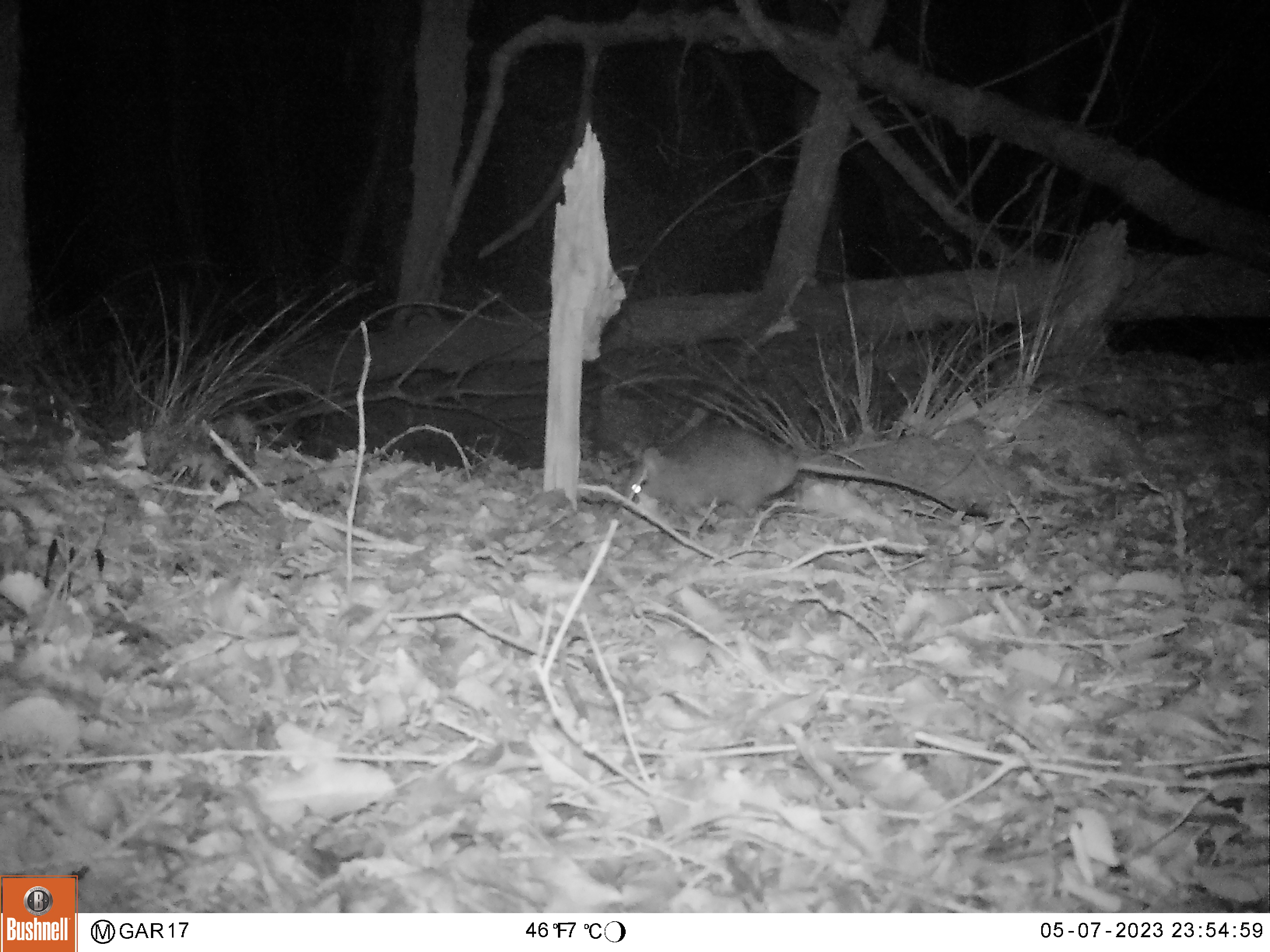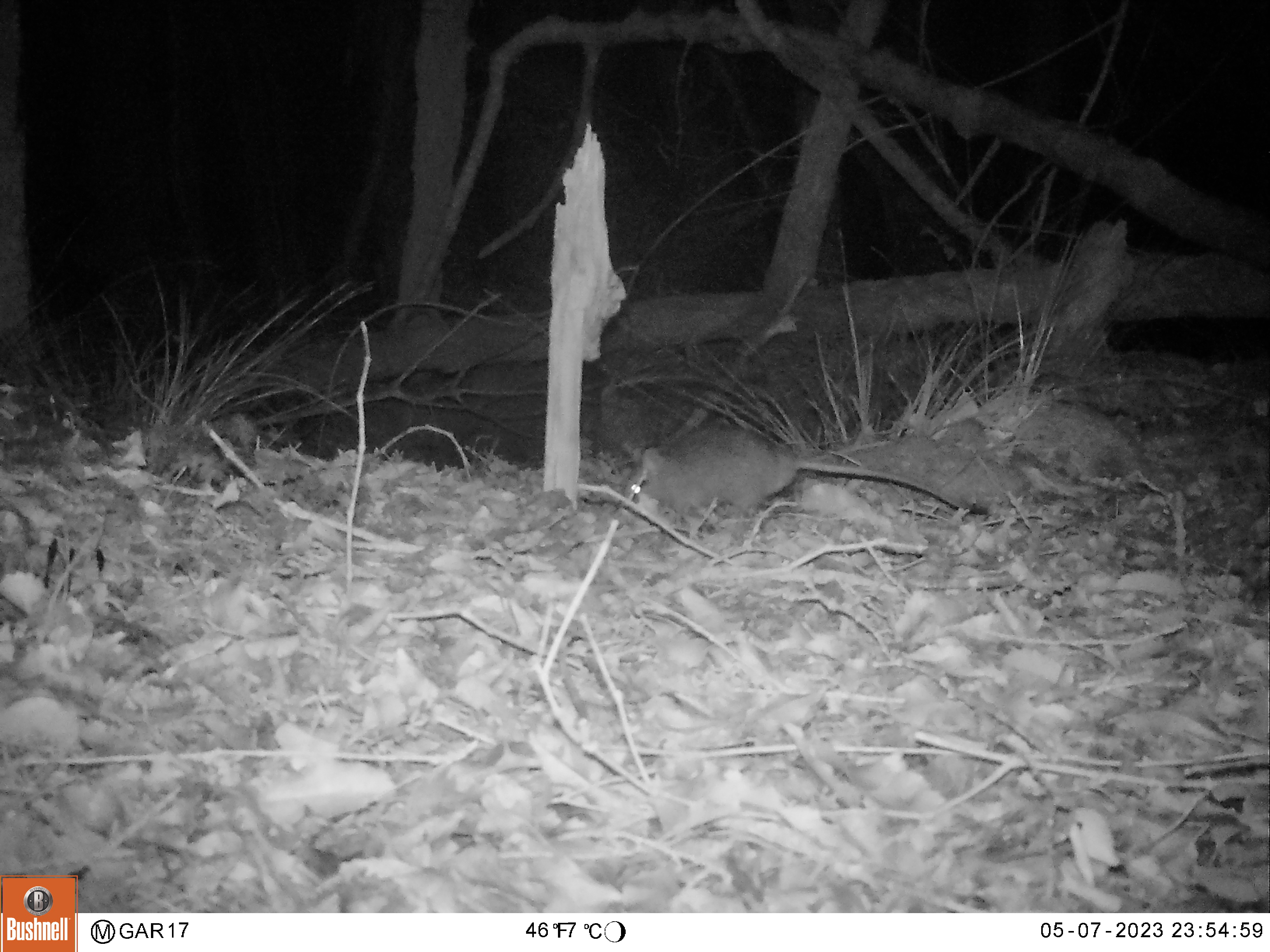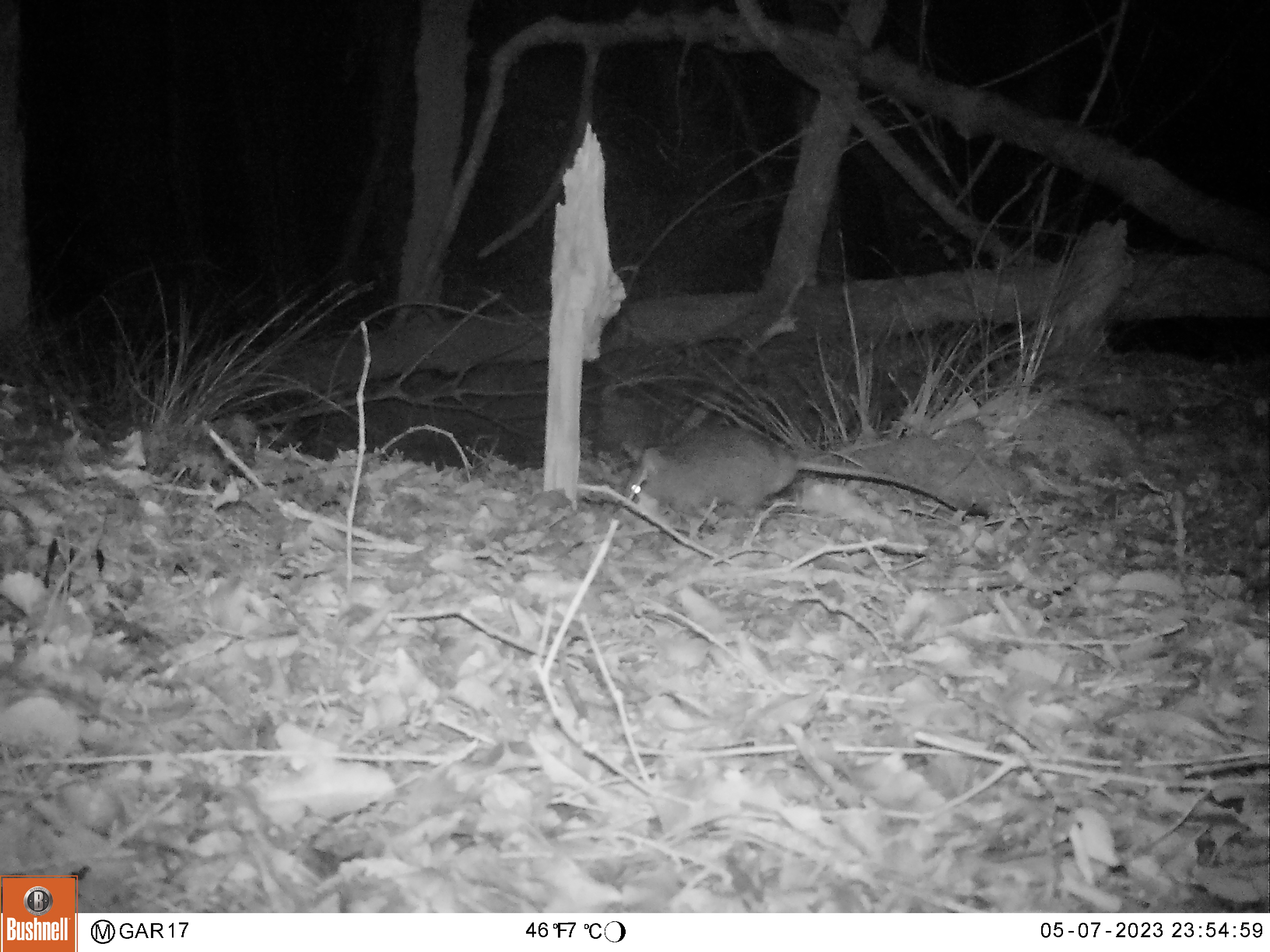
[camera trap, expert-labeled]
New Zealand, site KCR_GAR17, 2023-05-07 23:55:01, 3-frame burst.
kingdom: Animalia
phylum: Chordata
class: Mammalia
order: Rodentia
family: Muridae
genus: Rattus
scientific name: Rattus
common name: rat